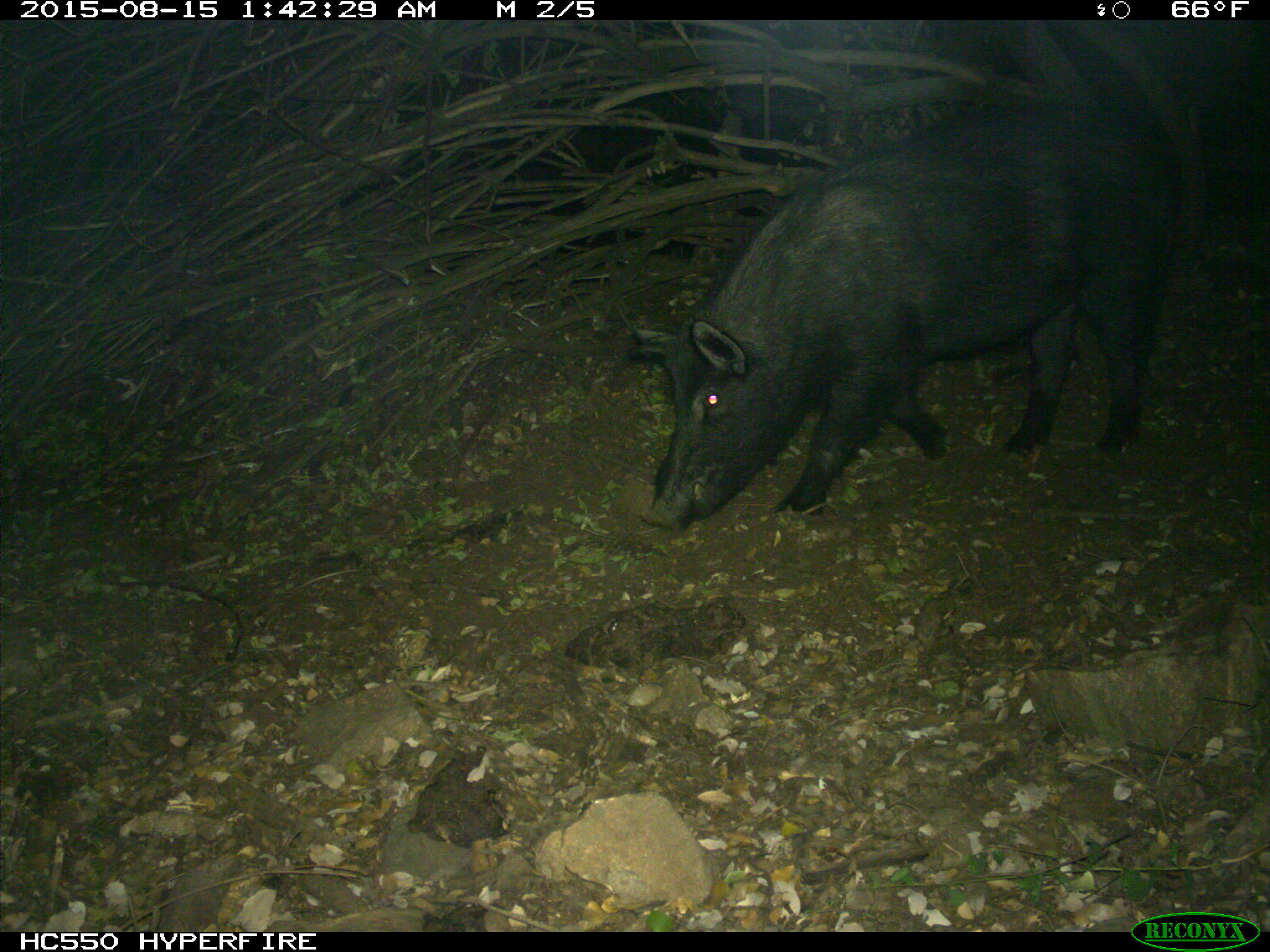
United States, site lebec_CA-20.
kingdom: Animalia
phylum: Chordata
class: Mammalia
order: Artiodactyla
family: Suidae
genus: Sus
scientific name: Sus scrofa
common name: wild boar